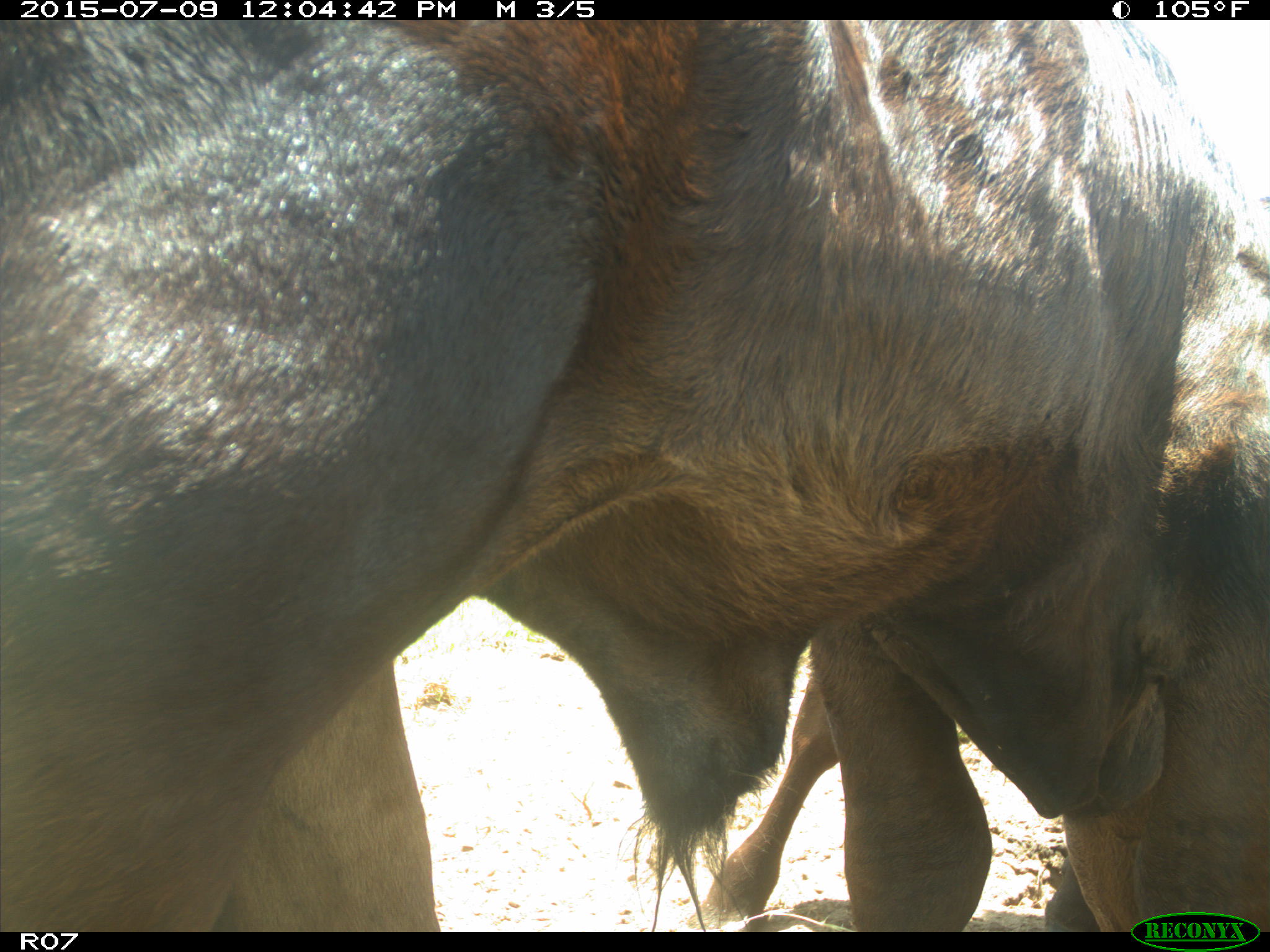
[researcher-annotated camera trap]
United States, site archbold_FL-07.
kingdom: Animalia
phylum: Chordata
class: Mammalia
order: Artiodactyla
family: Bovidae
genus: Bos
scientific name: Bos taurus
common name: domestic cow